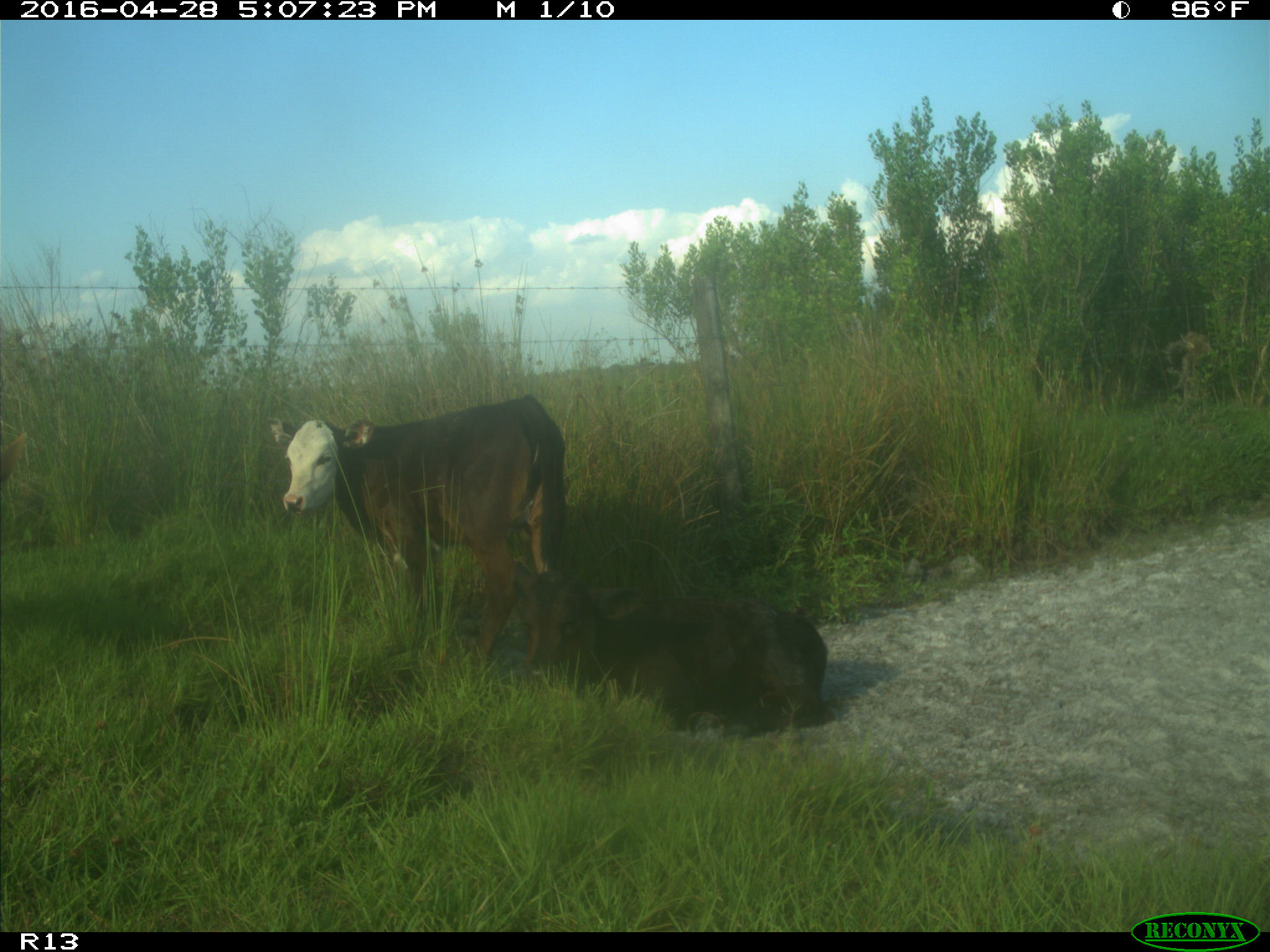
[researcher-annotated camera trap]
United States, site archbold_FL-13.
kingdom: Animalia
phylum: Chordata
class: Mammalia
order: Artiodactyla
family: Bovidae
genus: Bos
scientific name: Bos taurus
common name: domestic cow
Bos taurus (domestic cow).